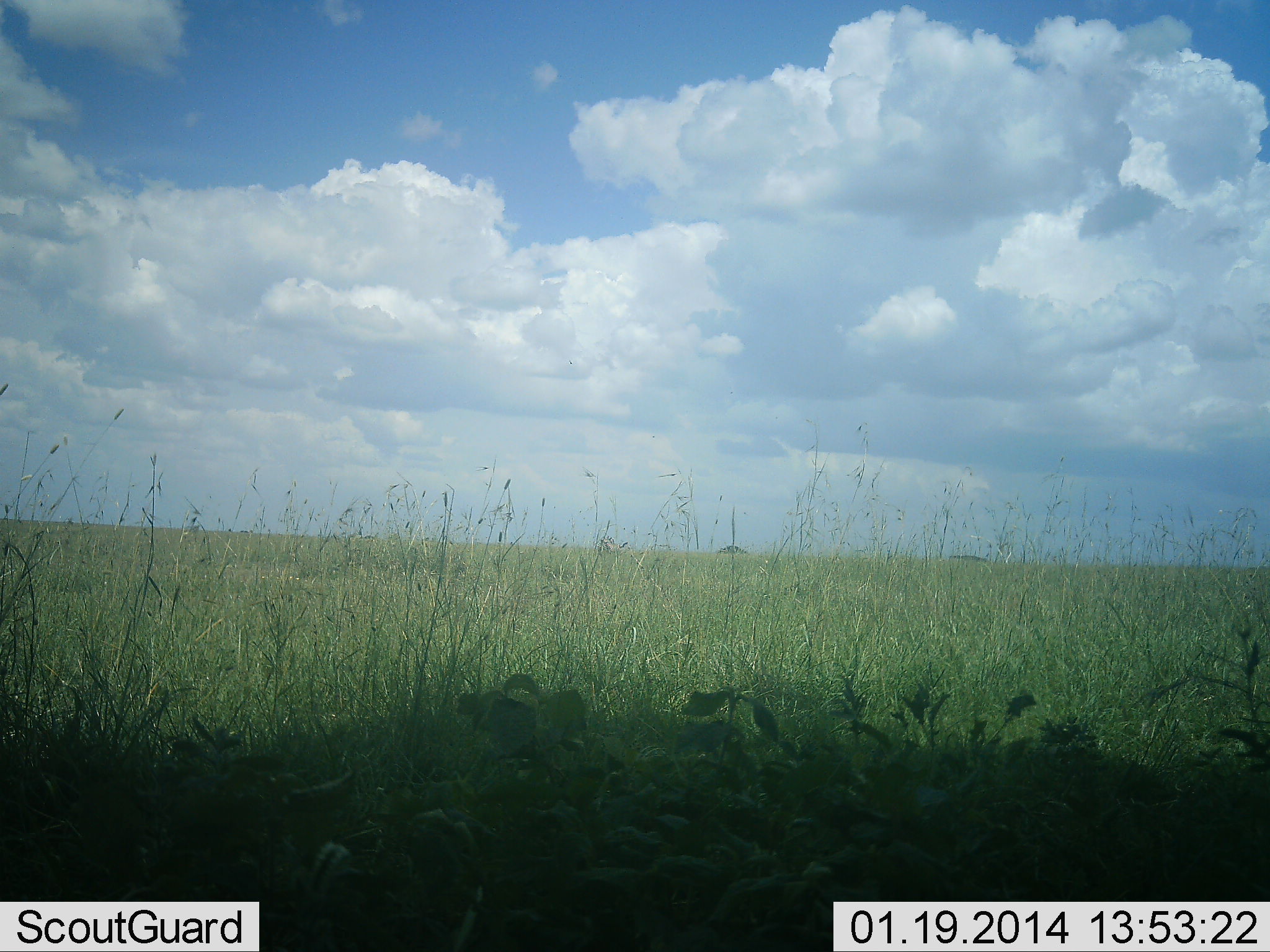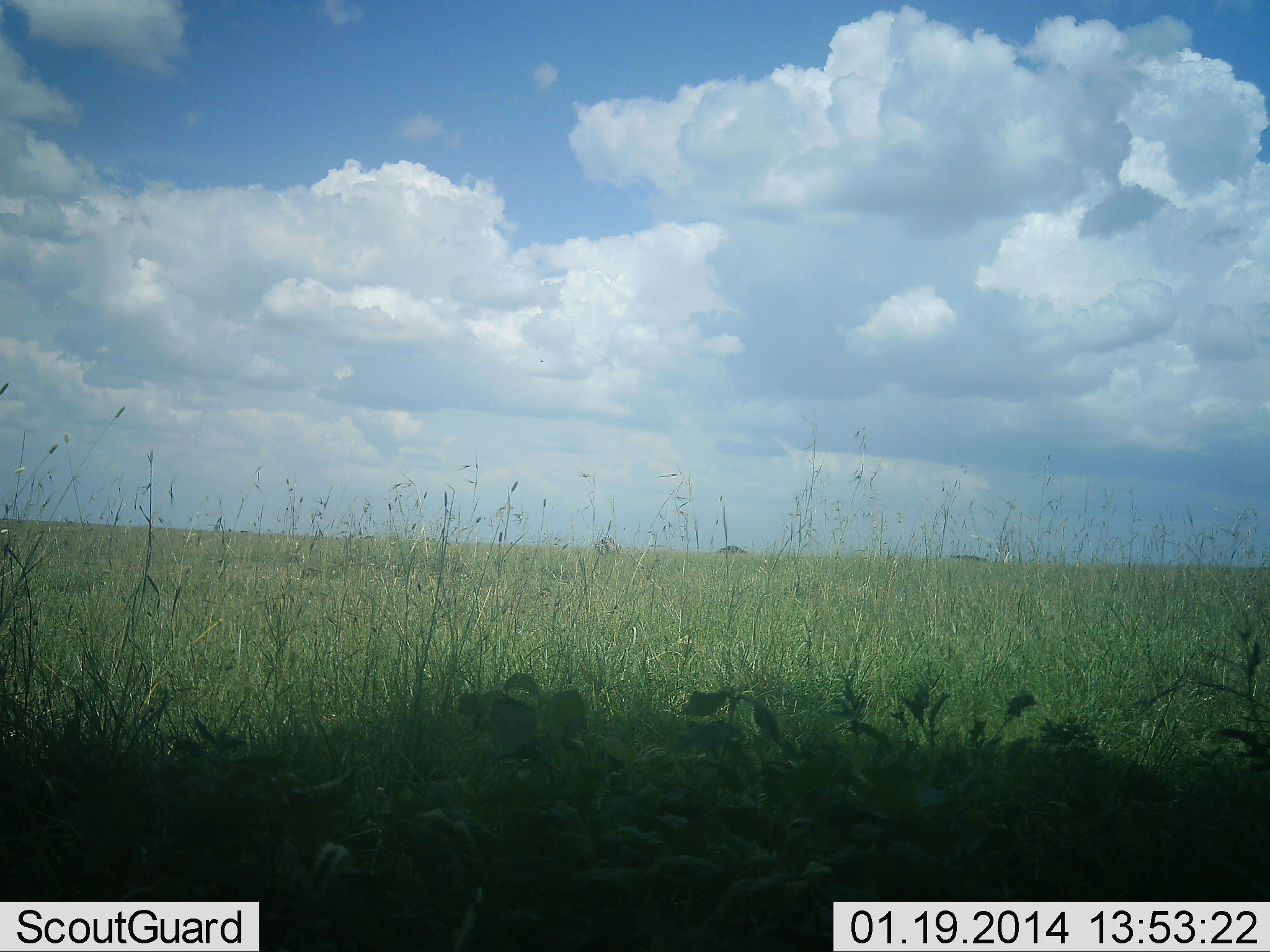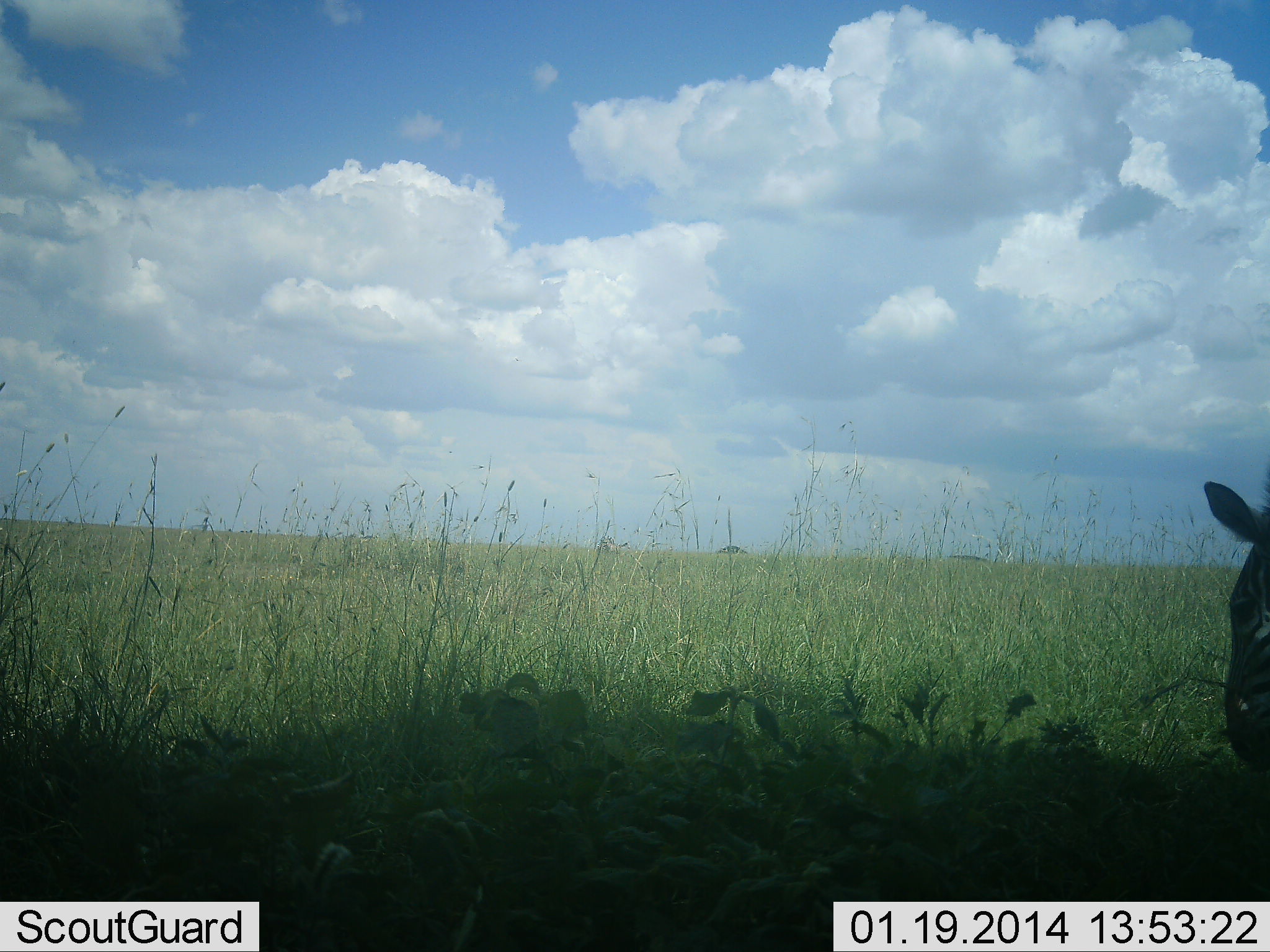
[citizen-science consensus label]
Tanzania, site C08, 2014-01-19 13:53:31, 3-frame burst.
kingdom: Animalia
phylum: Chordata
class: Mammalia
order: Perissodactyla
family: Equidae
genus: Equus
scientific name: Equus quagga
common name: plains zebra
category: zebra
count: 1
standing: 30%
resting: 0%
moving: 60%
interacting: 0%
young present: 0%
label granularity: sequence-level